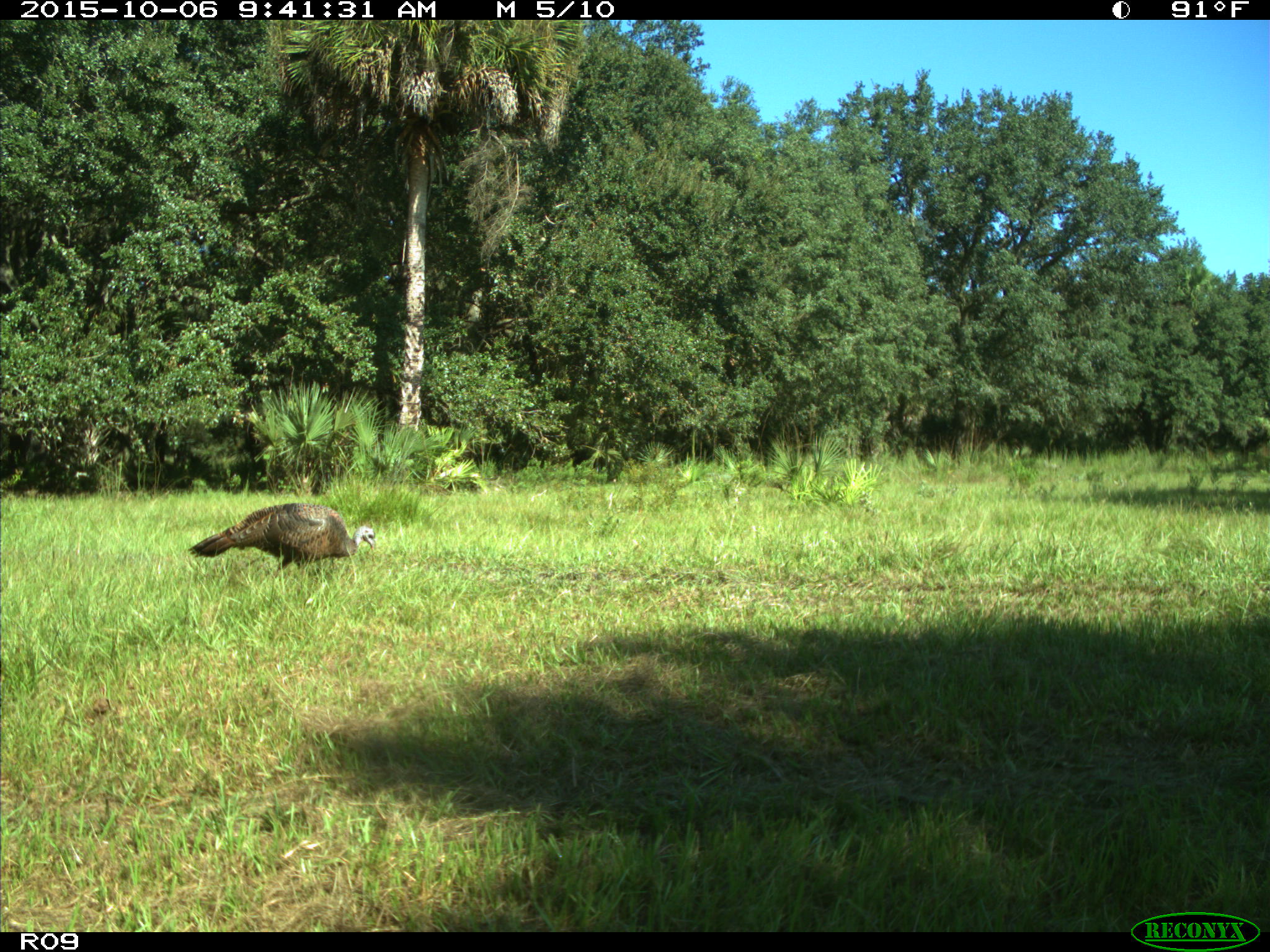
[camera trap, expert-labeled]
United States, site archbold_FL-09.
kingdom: Animalia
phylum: Chordata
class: Aves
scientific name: Aves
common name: birds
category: unidentified bird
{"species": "unidentified bird (birds) (Aves)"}